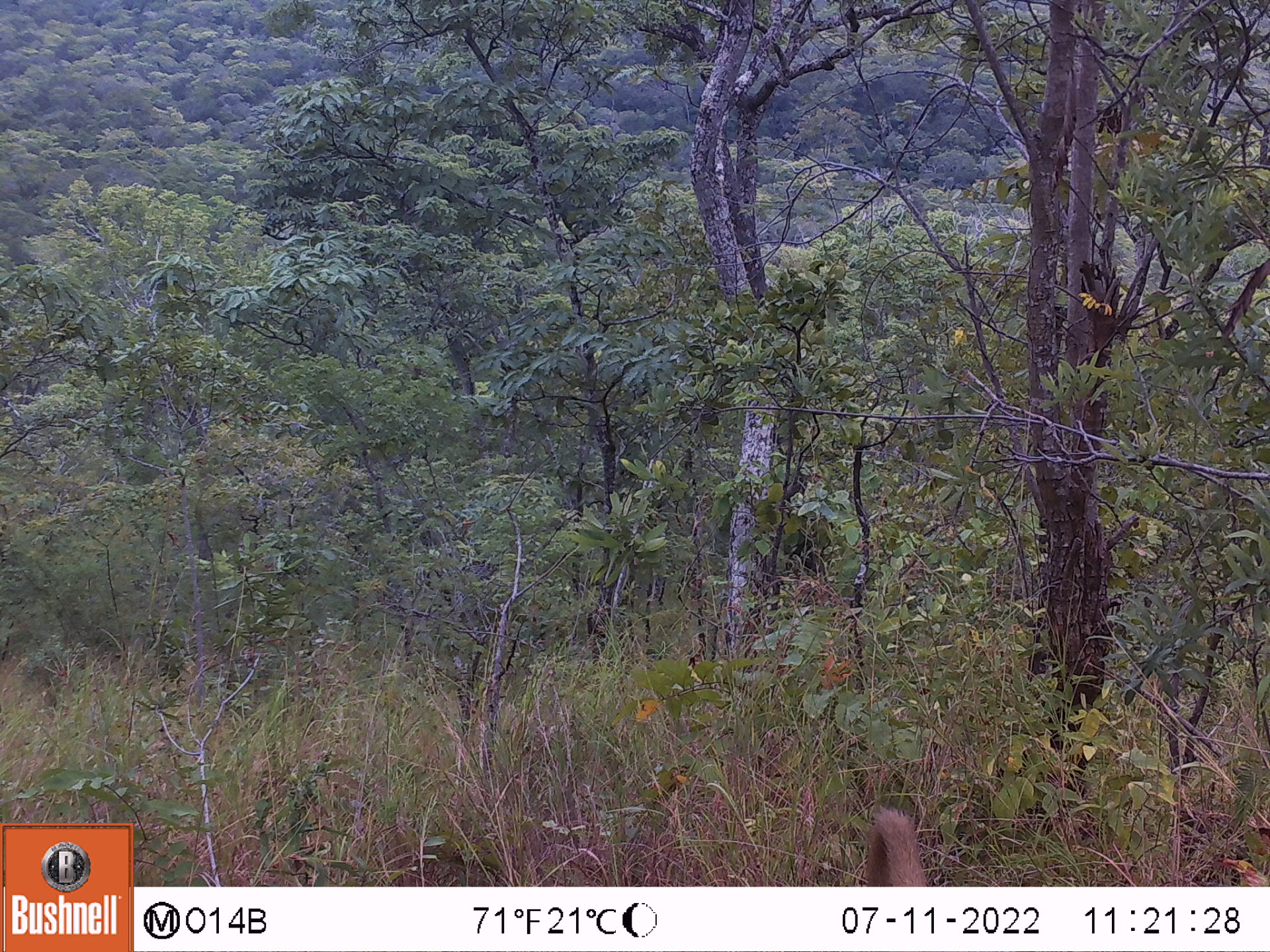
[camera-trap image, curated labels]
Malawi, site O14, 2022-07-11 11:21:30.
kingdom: Animalia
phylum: Chordata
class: Mammalia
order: Primates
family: Cercopithecidae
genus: Papio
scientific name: Papio cynocephalus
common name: yellow baboon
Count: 1.